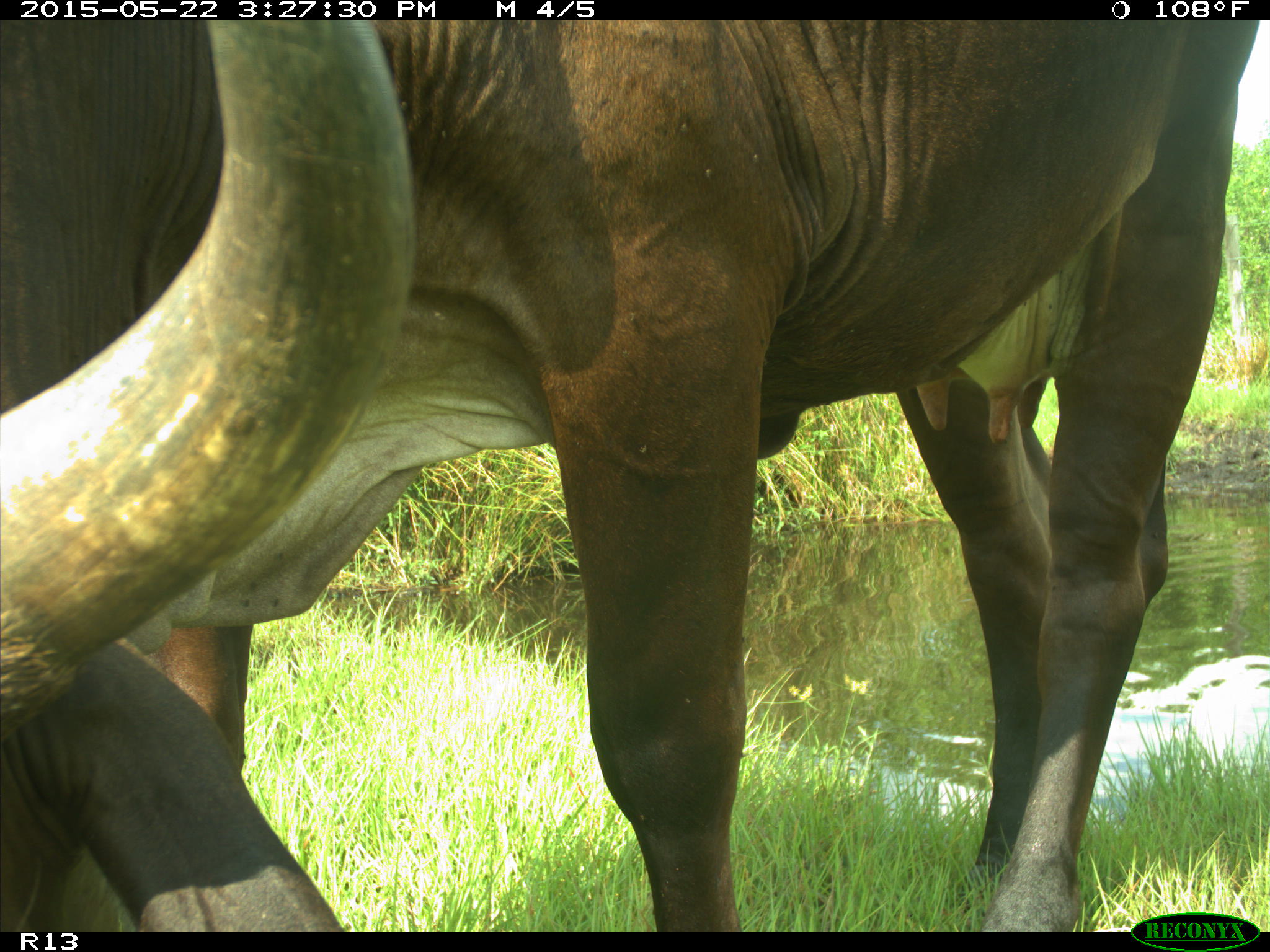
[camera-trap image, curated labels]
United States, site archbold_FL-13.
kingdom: Animalia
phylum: Chordata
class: Mammalia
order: Artiodactyla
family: Bovidae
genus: Bos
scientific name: Bos taurus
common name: domestic cow